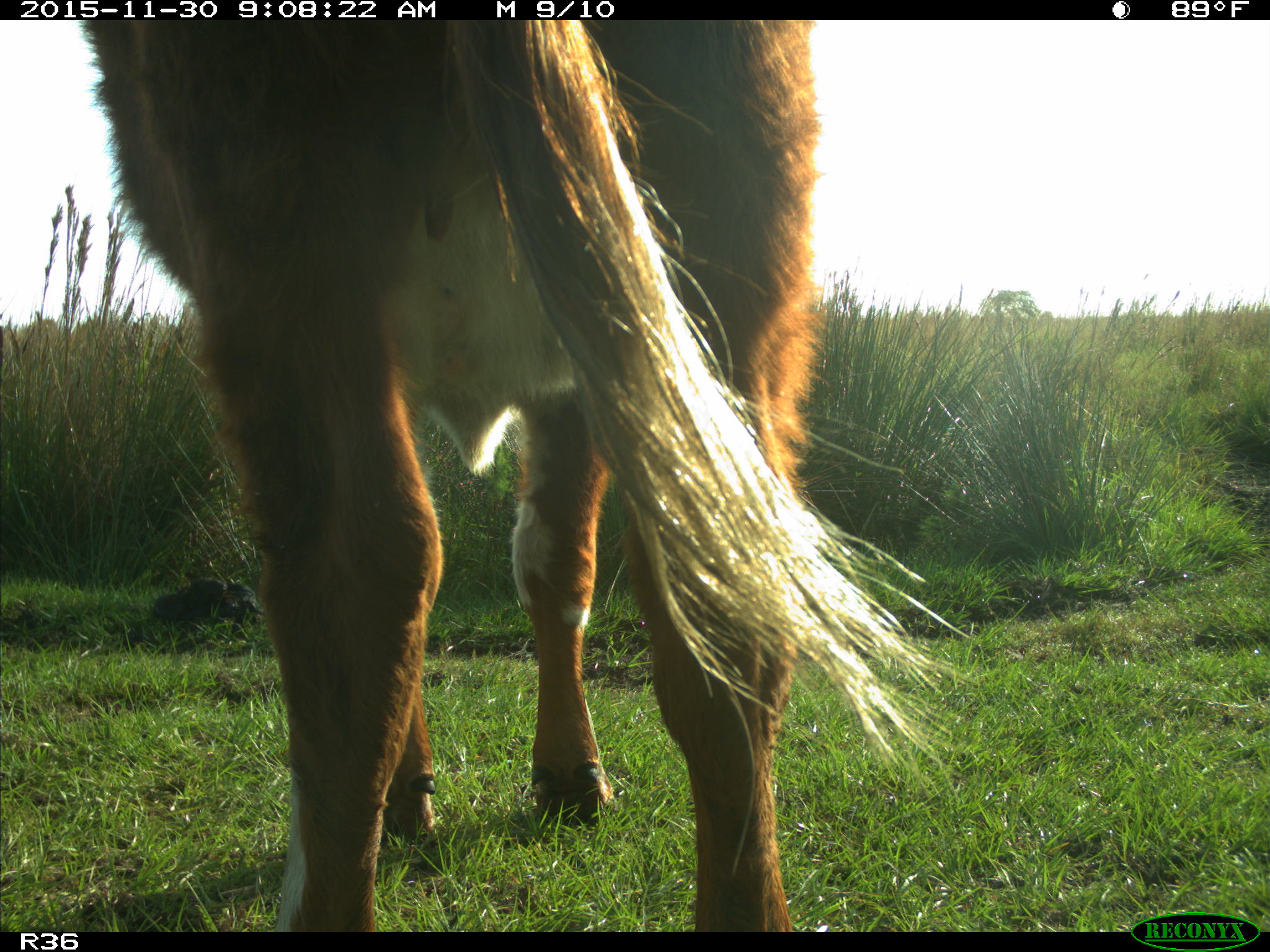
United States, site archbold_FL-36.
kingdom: Animalia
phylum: Chordata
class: Mammalia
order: Artiodactyla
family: Bovidae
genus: Bos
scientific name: Bos taurus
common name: domestic cow